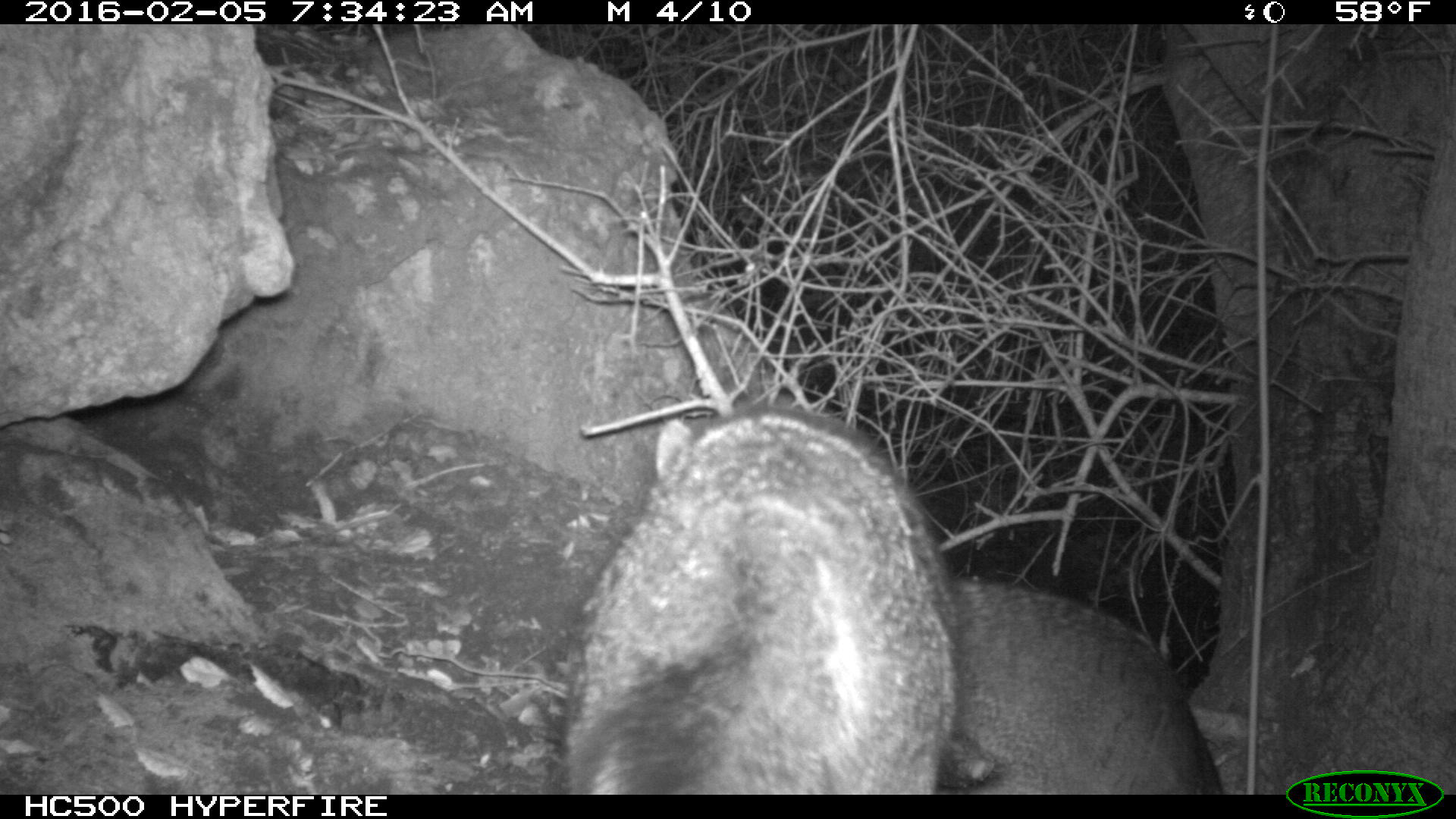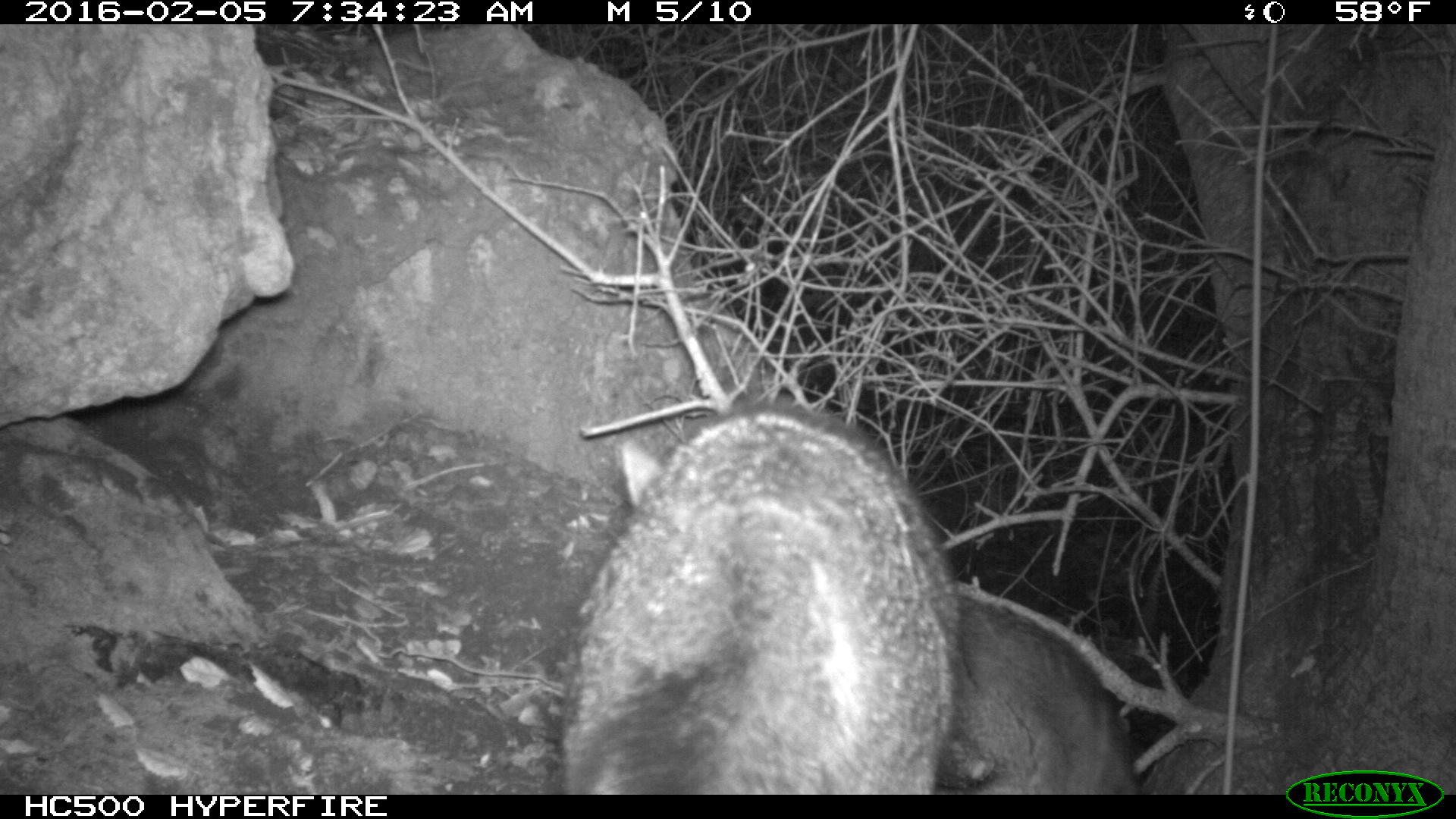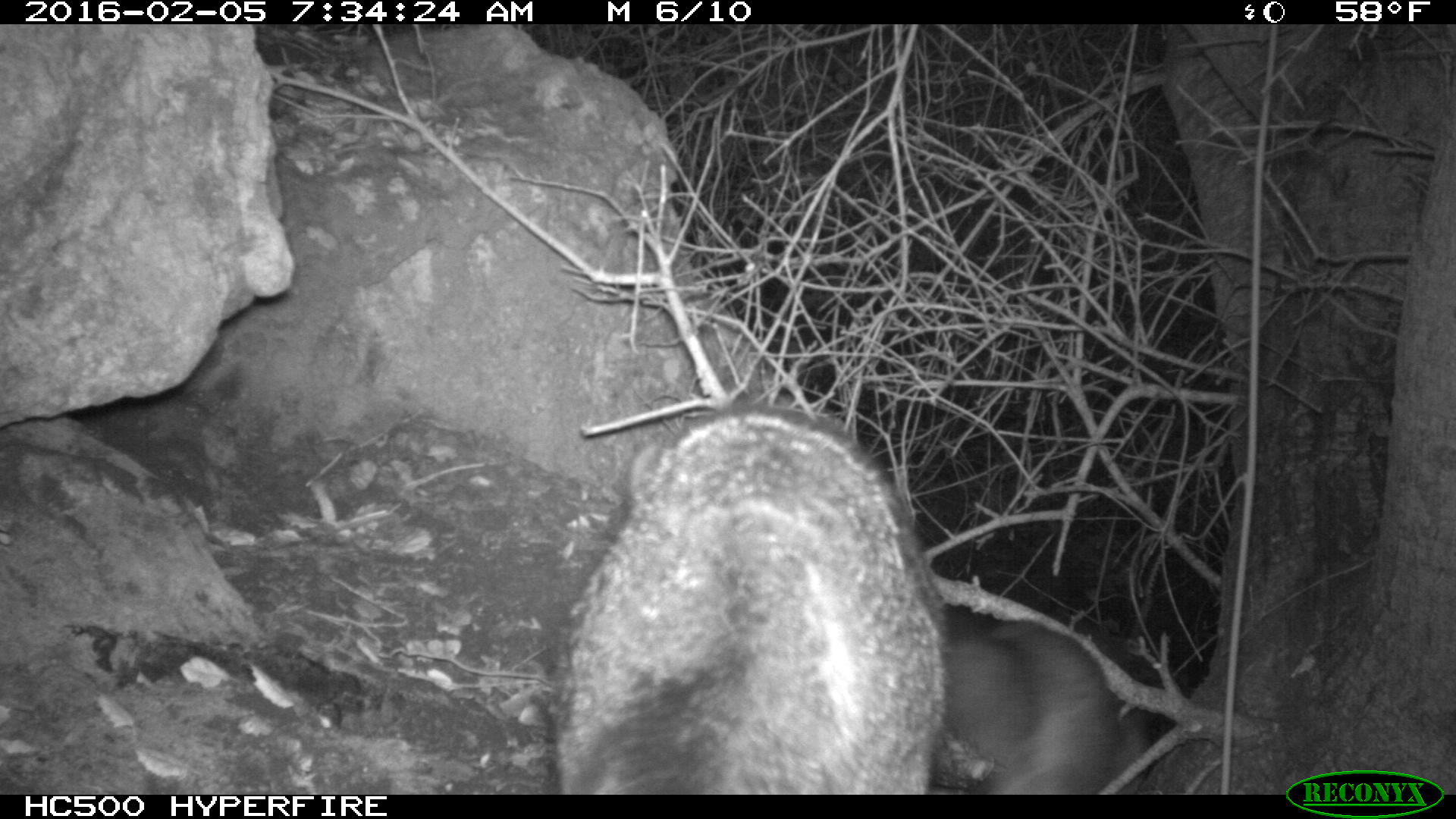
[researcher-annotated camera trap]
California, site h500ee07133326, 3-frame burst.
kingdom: Animalia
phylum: Chordata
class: Mammalia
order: Carnivora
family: Canidae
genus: Urocyon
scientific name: Urocyon littoralis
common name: island fox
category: fox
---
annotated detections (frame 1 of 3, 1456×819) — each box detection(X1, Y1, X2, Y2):
fox: detection(560, 390, 943, 793); detection(921, 570, 1224, 794)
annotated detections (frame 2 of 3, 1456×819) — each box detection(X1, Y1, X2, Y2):
fox: detection(558, 397, 943, 793); detection(946, 592, 1147, 794)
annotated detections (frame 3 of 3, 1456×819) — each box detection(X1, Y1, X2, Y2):
fox: detection(550, 402, 943, 793); detection(946, 620, 1144, 794)